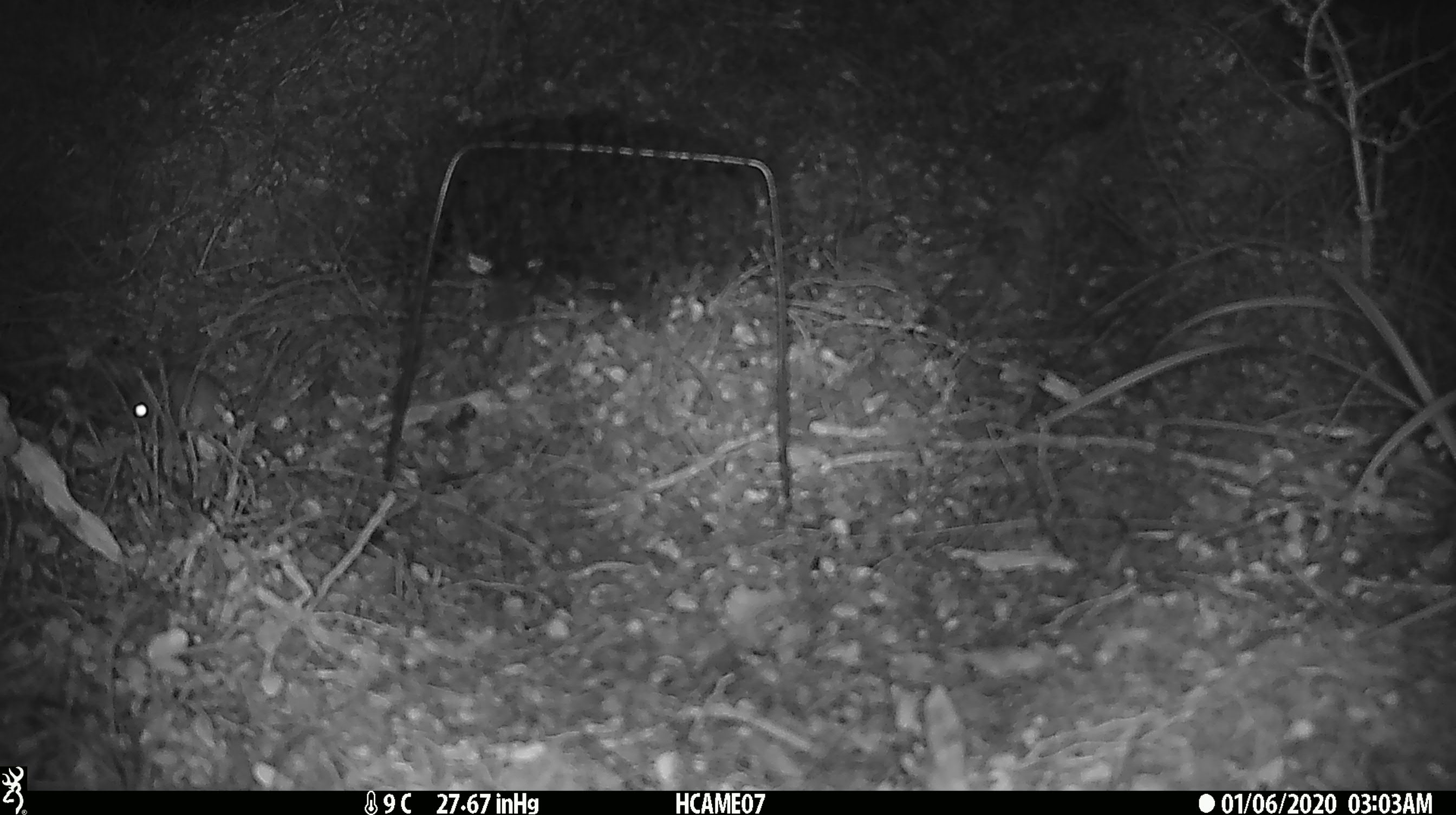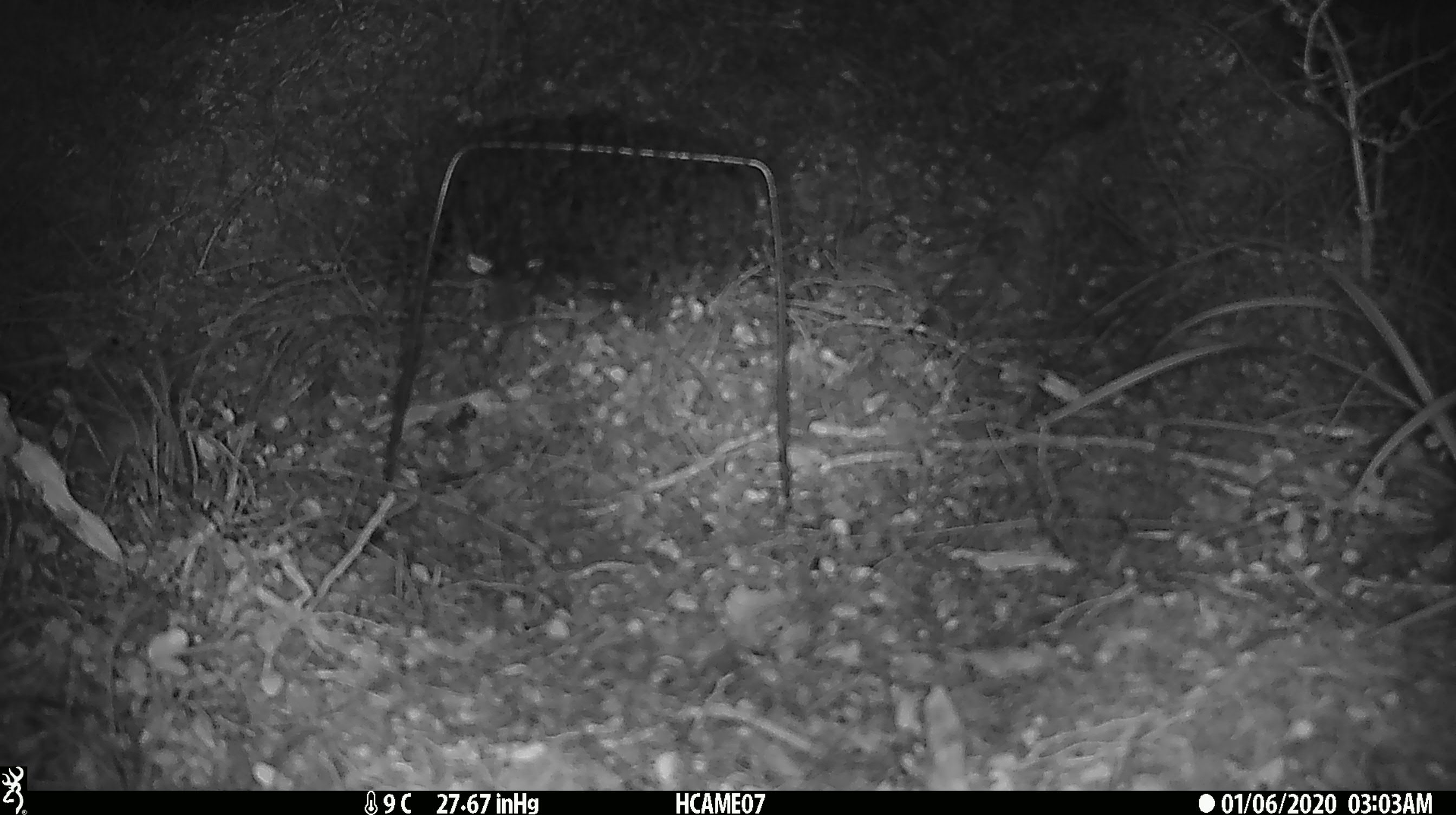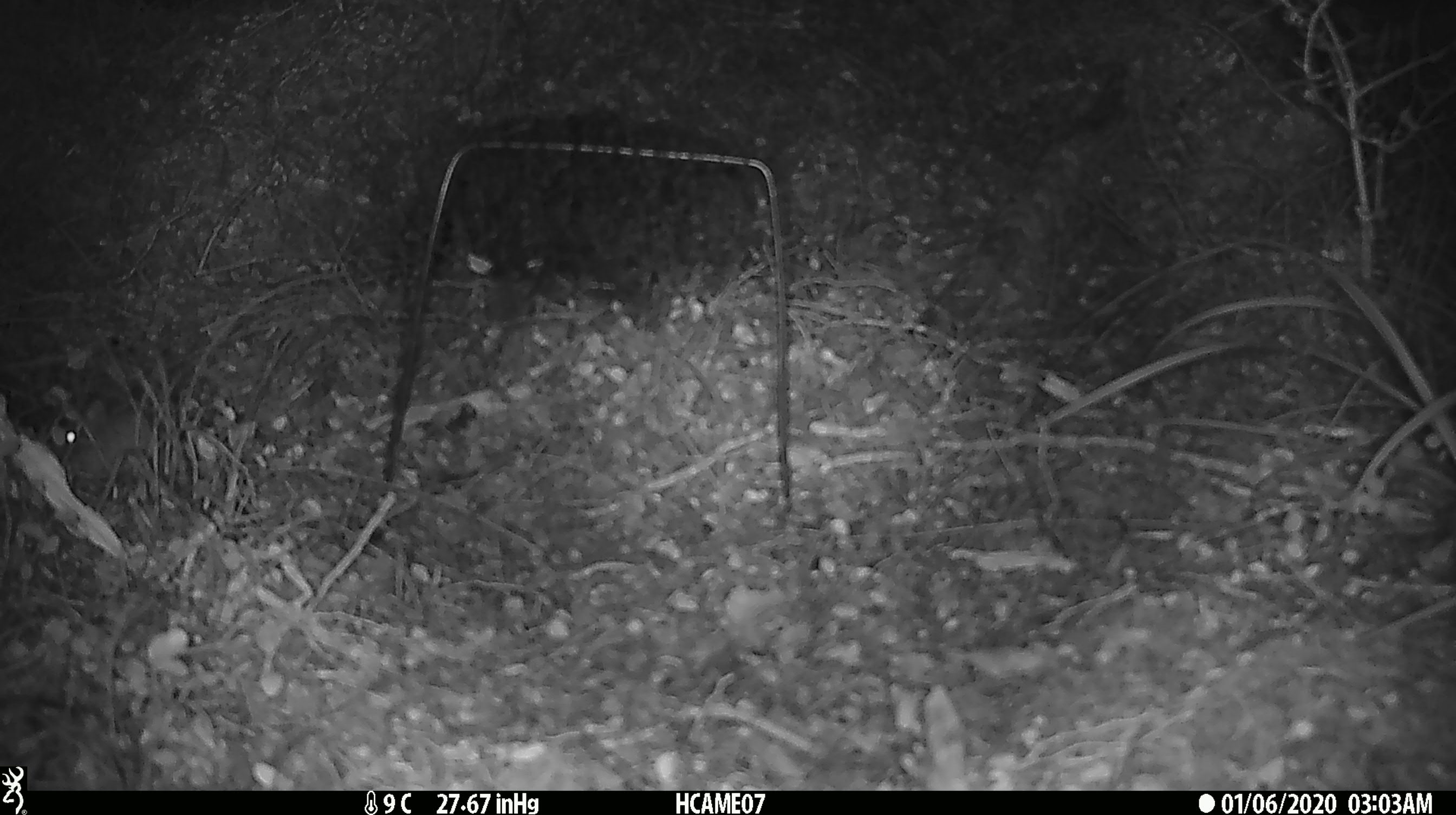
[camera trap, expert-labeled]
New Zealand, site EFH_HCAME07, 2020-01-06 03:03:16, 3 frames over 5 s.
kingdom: Animalia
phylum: Chordata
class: Mammalia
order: Rodentia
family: Muridae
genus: Mus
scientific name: Mus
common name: mouse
Mouse (Mus).